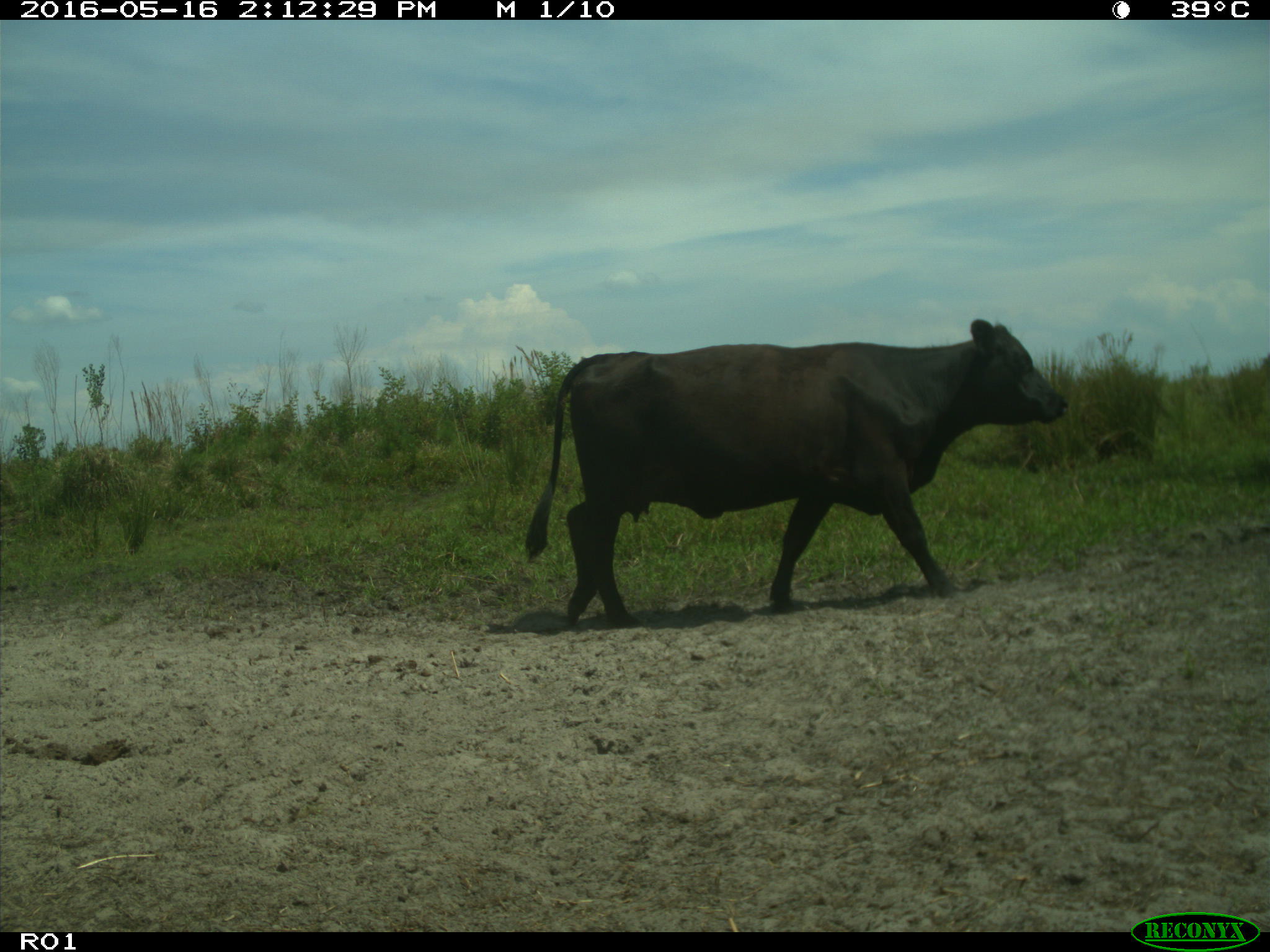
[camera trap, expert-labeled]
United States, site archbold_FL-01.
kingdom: Animalia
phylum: Chordata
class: Mammalia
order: Artiodactyla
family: Bovidae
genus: Bos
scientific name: Bos taurus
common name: domestic cow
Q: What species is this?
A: Bos taurus (domestic cow).